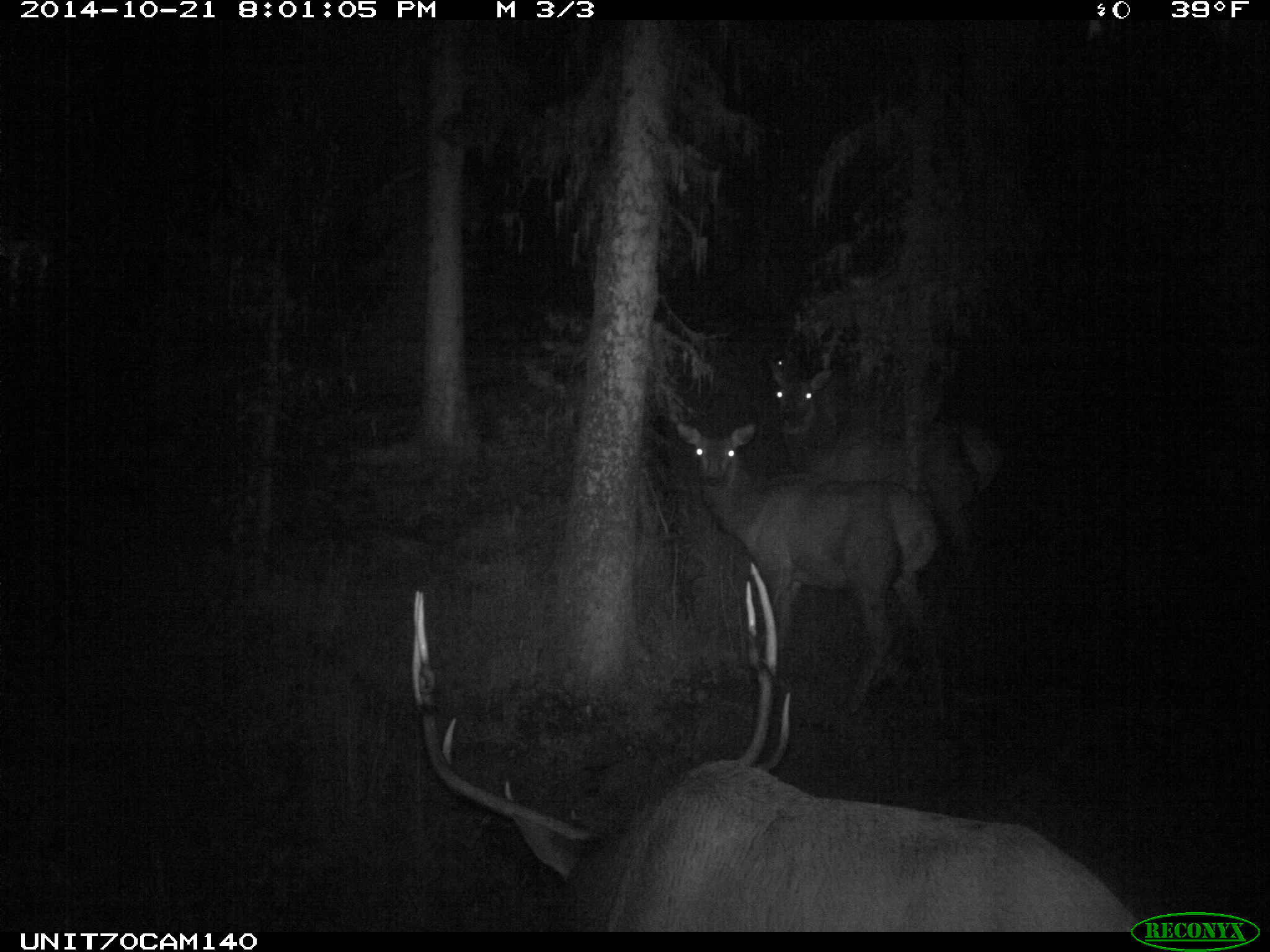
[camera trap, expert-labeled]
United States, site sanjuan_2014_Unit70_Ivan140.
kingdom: Animalia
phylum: Chordata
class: Mammalia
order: Artiodactyla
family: Cervidae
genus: Cervus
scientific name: Cervus elaphus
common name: red deer